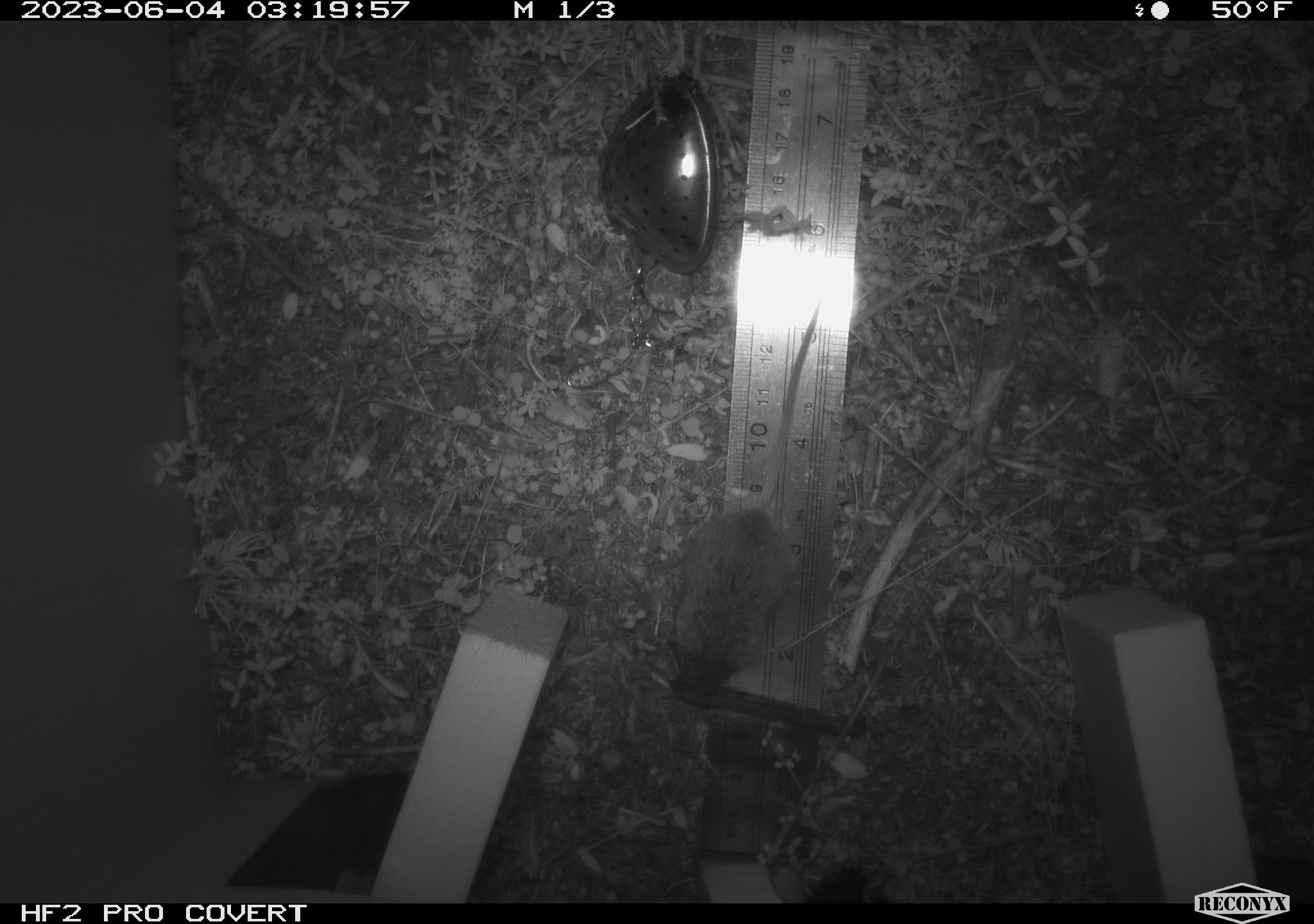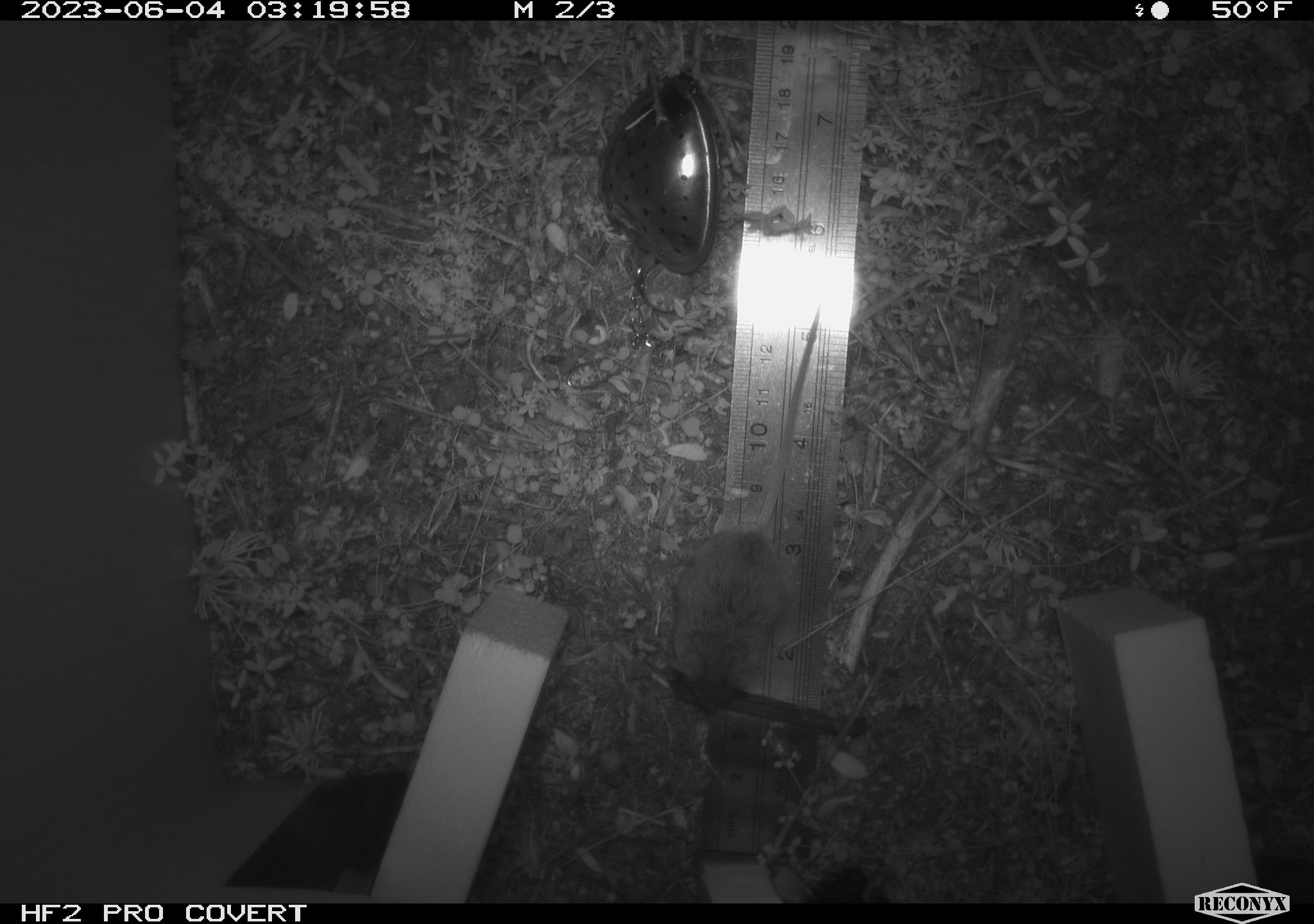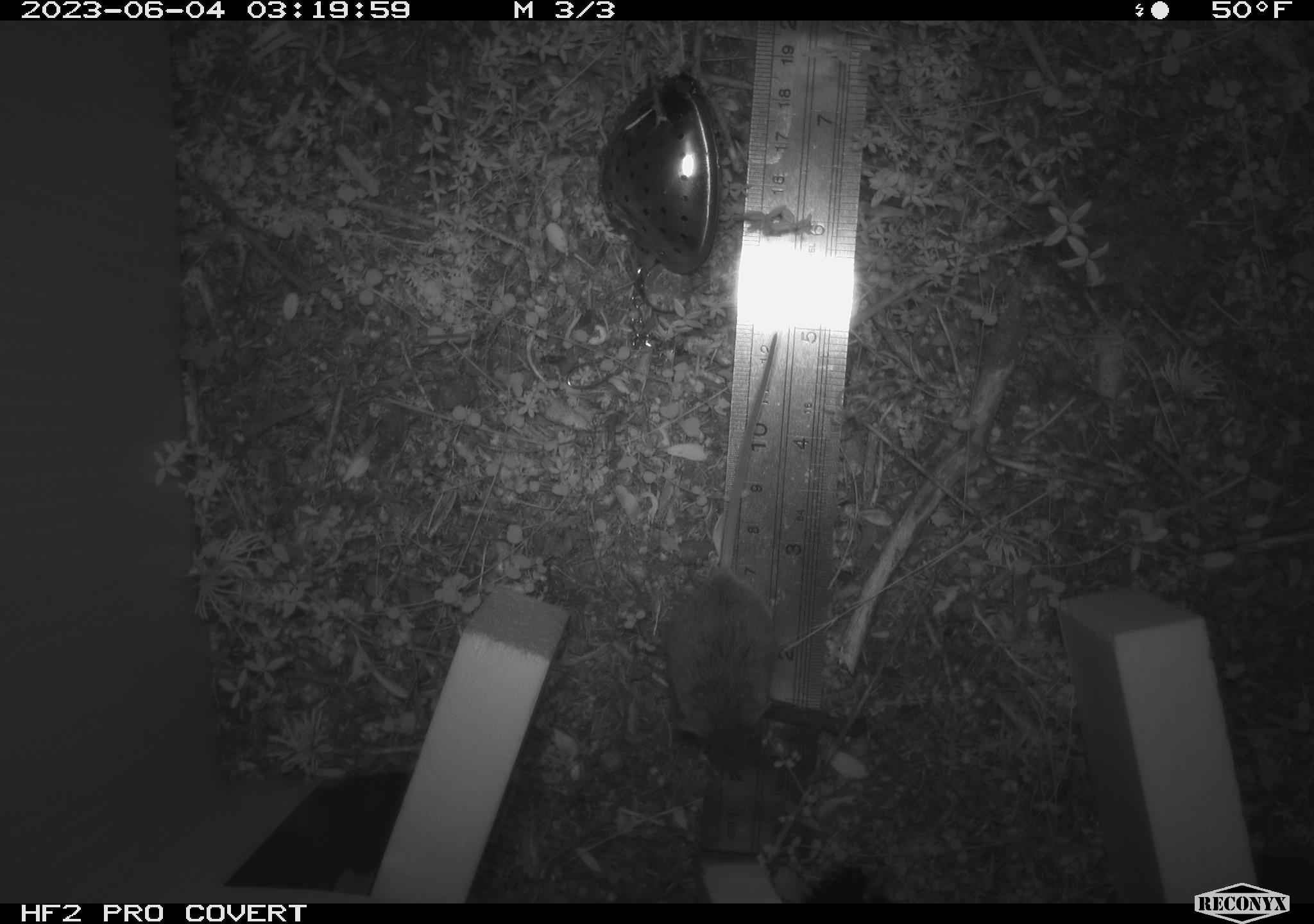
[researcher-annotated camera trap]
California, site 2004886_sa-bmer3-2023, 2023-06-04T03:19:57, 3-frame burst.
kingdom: Animalia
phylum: Chordata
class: Mammalia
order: Rodentia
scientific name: Rodentia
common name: mouse species